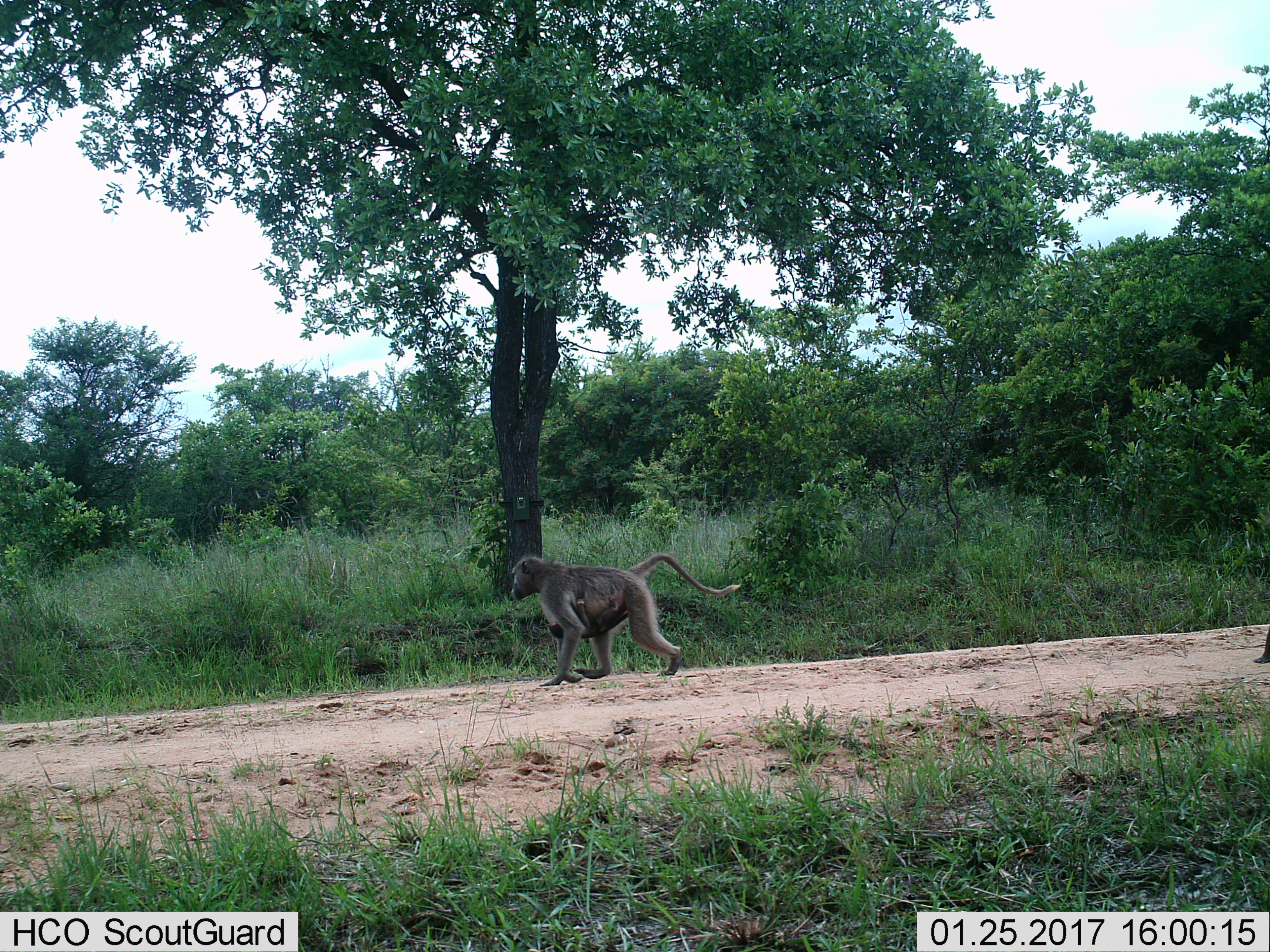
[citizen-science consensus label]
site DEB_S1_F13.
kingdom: Animalia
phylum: Chordata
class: Mammalia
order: Primates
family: Cercopithecidae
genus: Papio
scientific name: Papio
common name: baboon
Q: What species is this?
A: Baboon (Papio).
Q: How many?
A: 3.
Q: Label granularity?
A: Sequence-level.